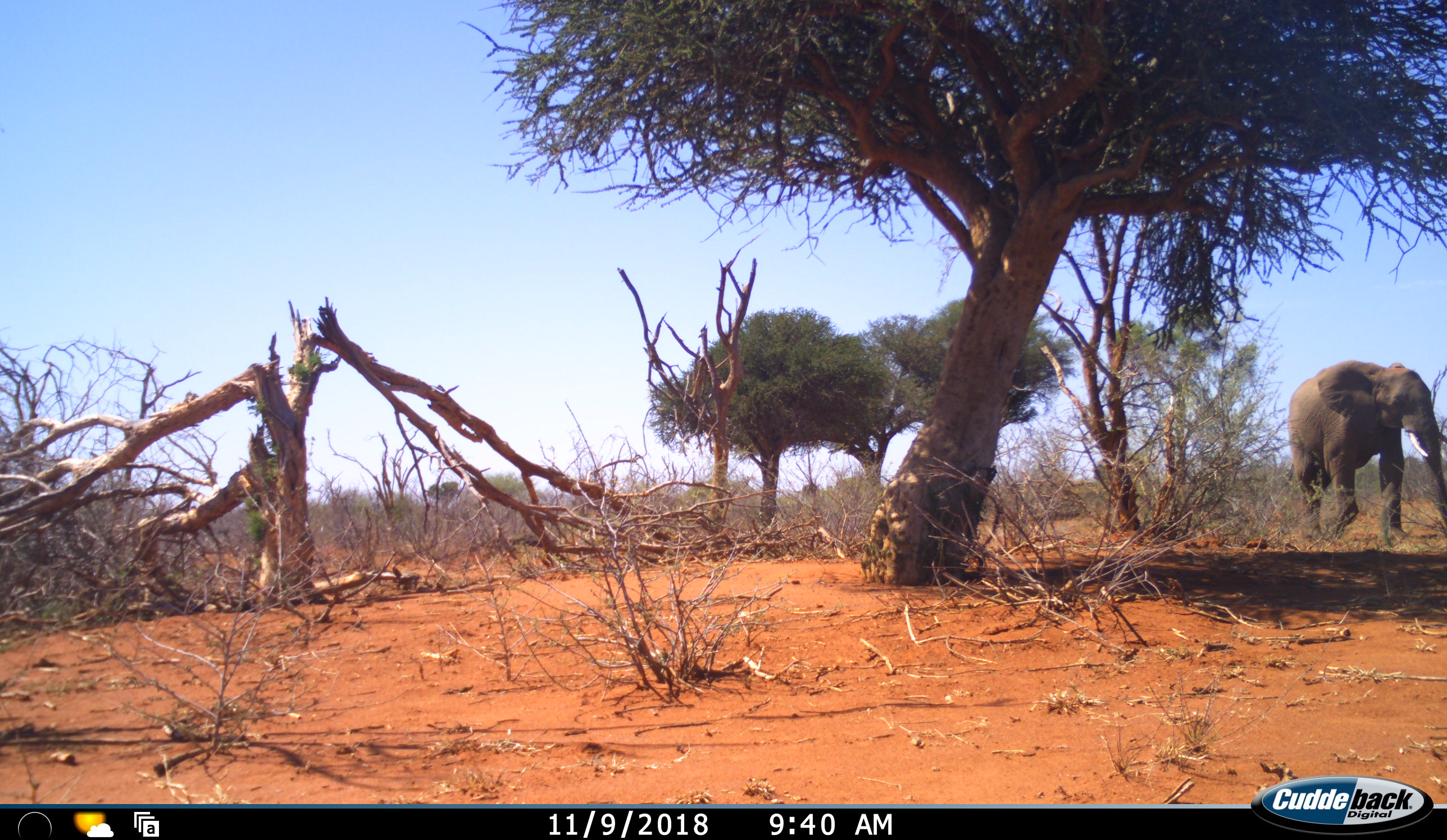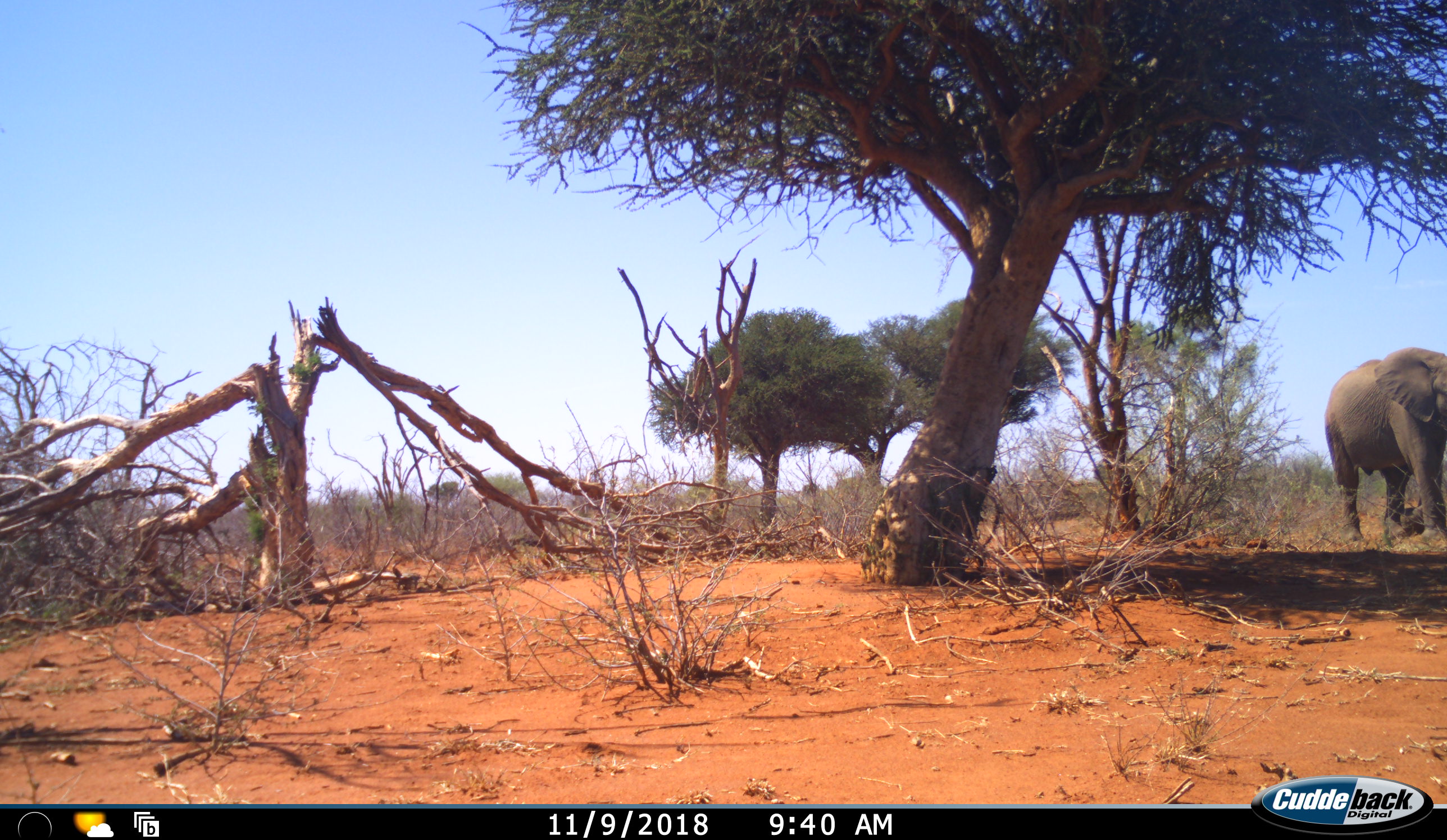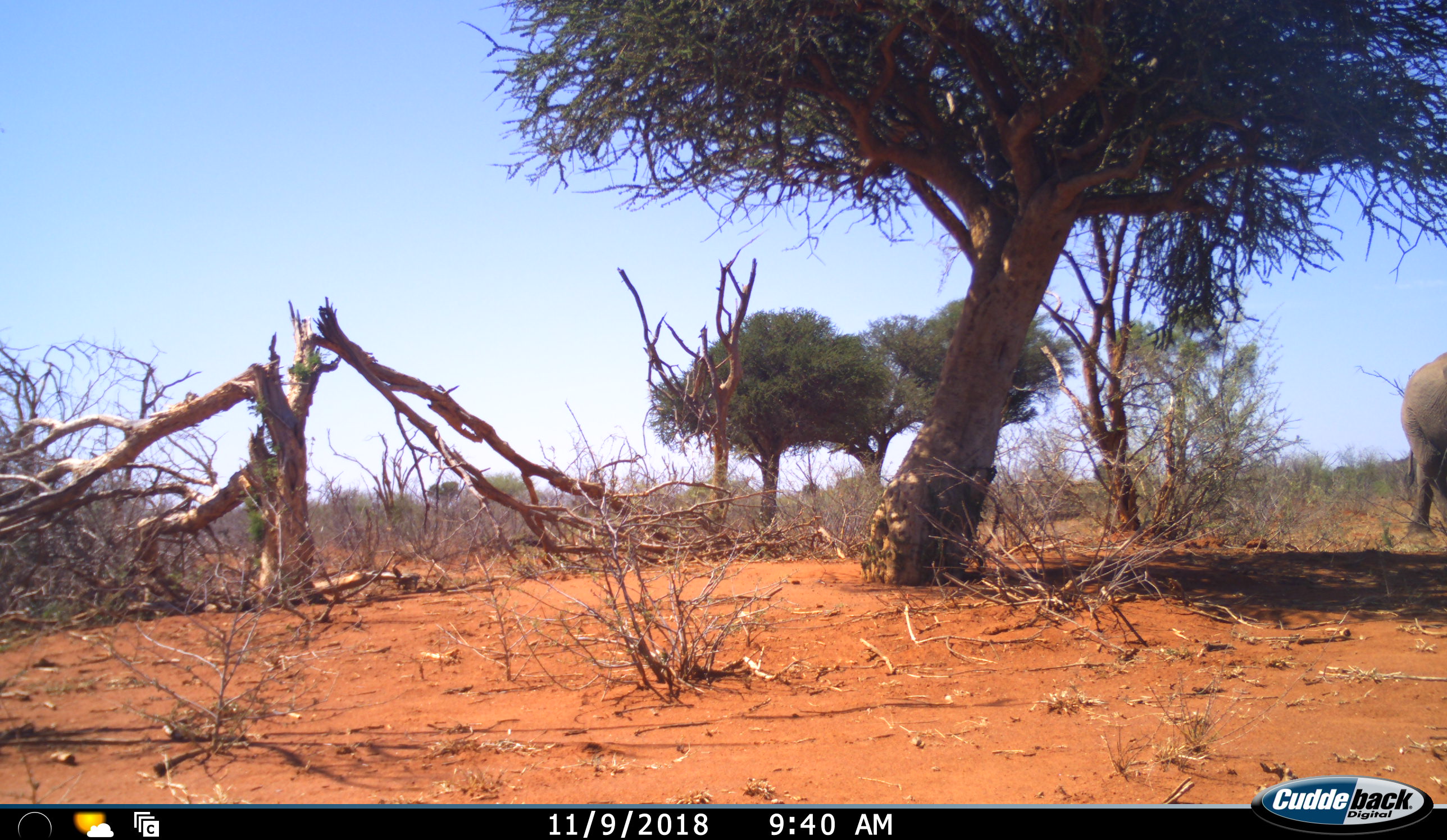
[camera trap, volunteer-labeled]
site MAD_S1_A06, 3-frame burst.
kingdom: Animalia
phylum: Chordata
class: Mammalia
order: Proboscidea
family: Elephantidae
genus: Loxodonta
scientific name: Loxodonta africana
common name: african bush elephant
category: elephant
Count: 1.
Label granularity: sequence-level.